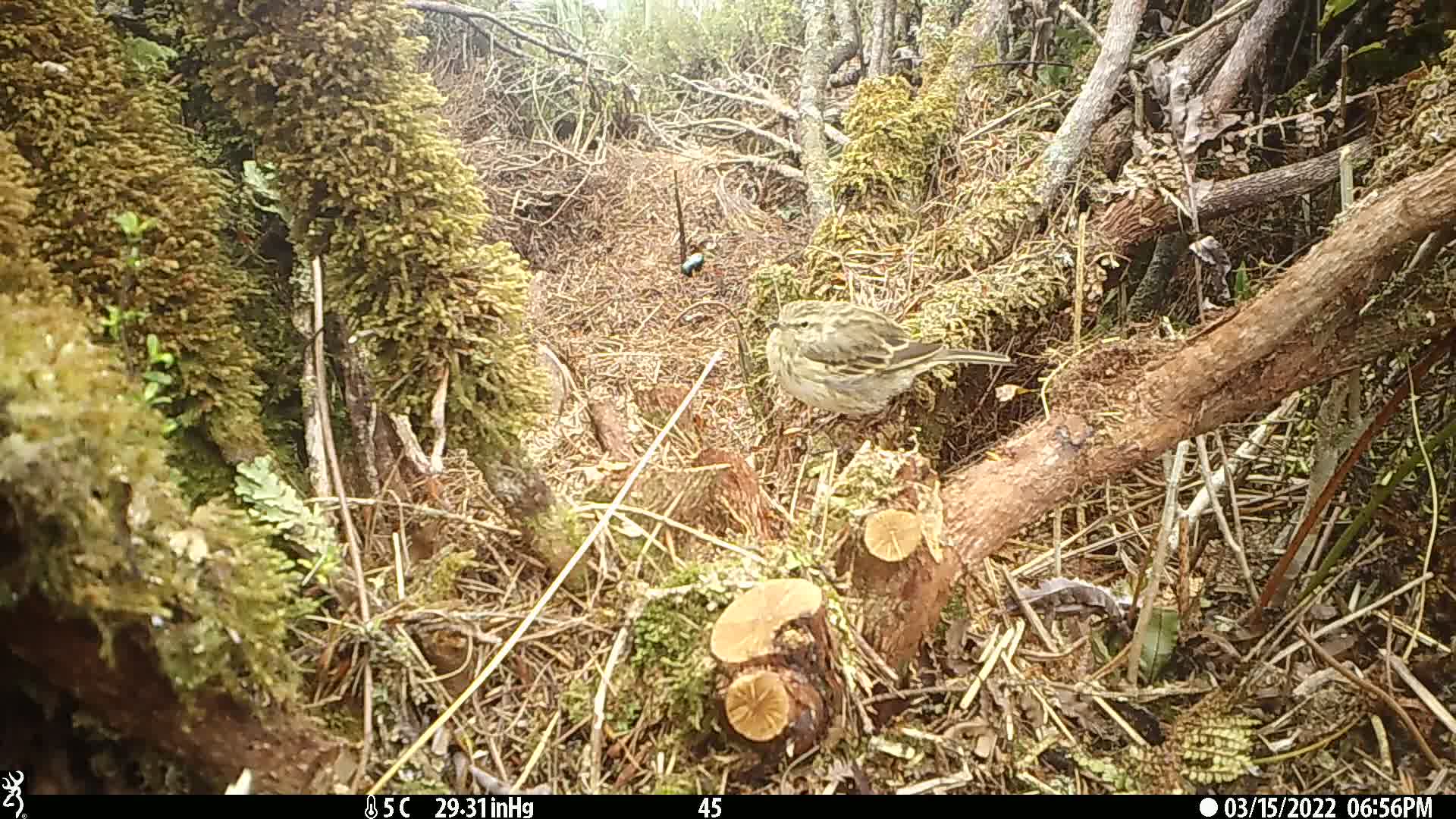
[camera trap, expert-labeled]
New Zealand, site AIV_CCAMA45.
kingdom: Animalia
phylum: Chordata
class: Aves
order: Passeriformes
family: Motacillidae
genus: Anthus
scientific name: Anthus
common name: pipit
Pipit (Anthus).